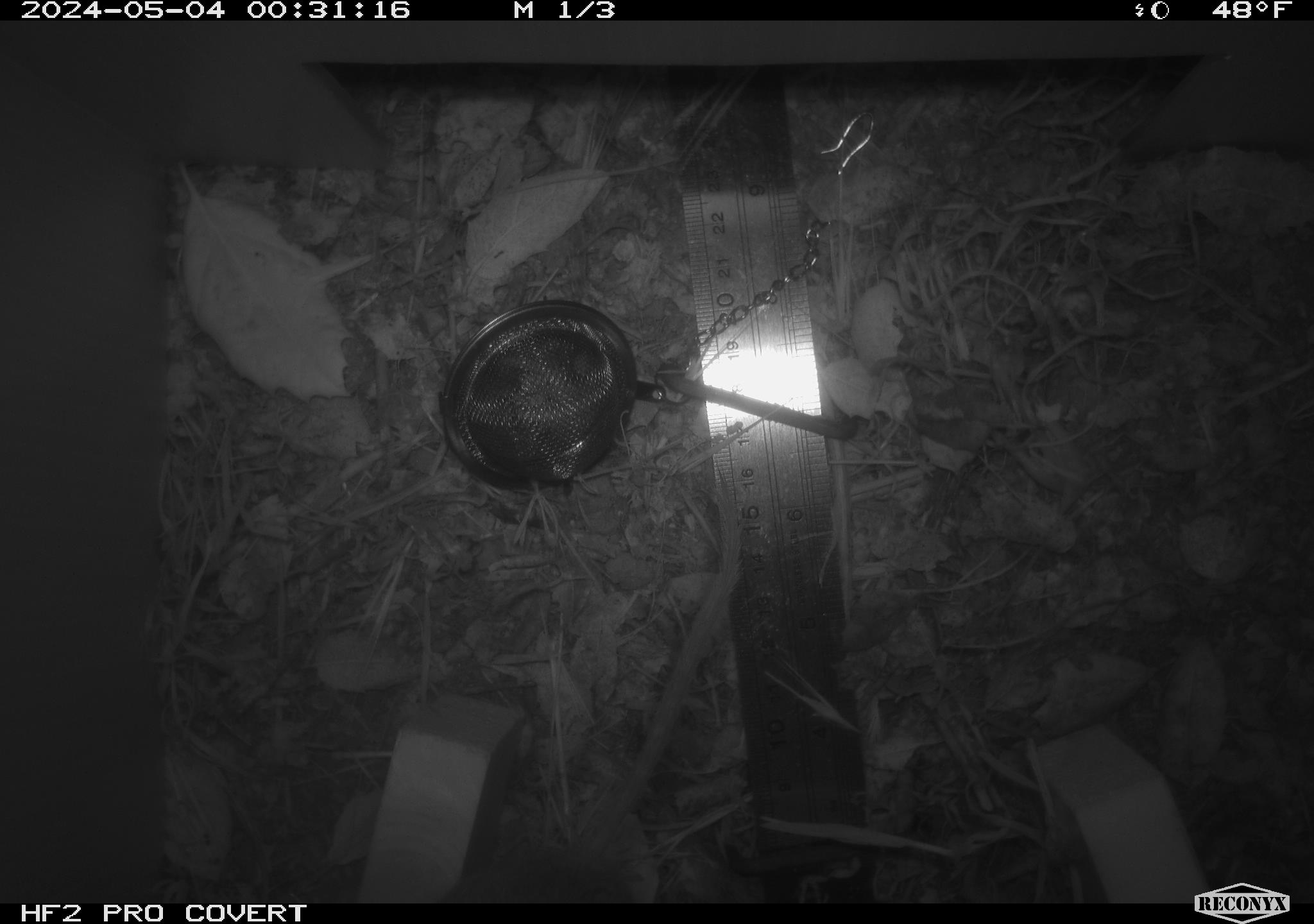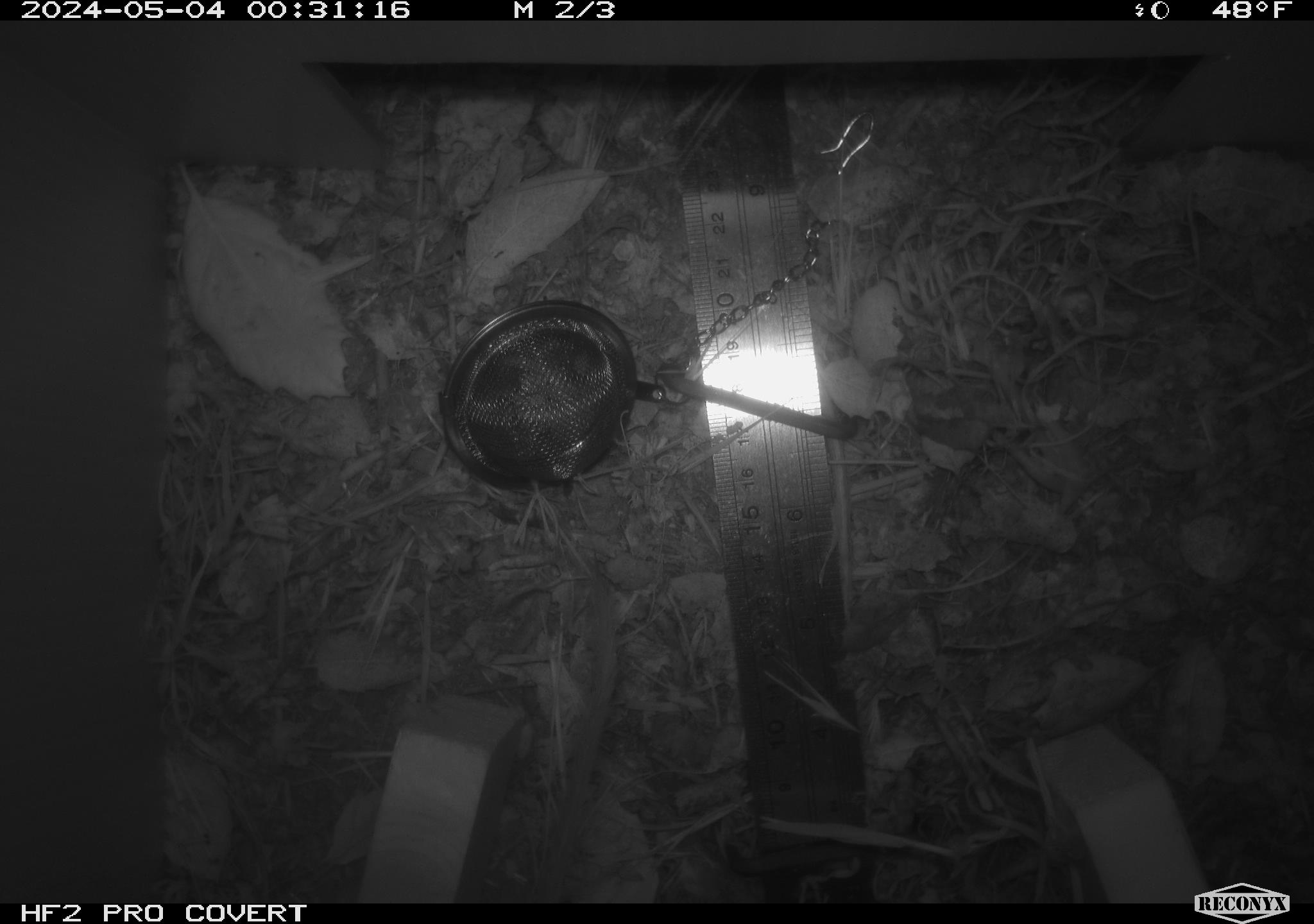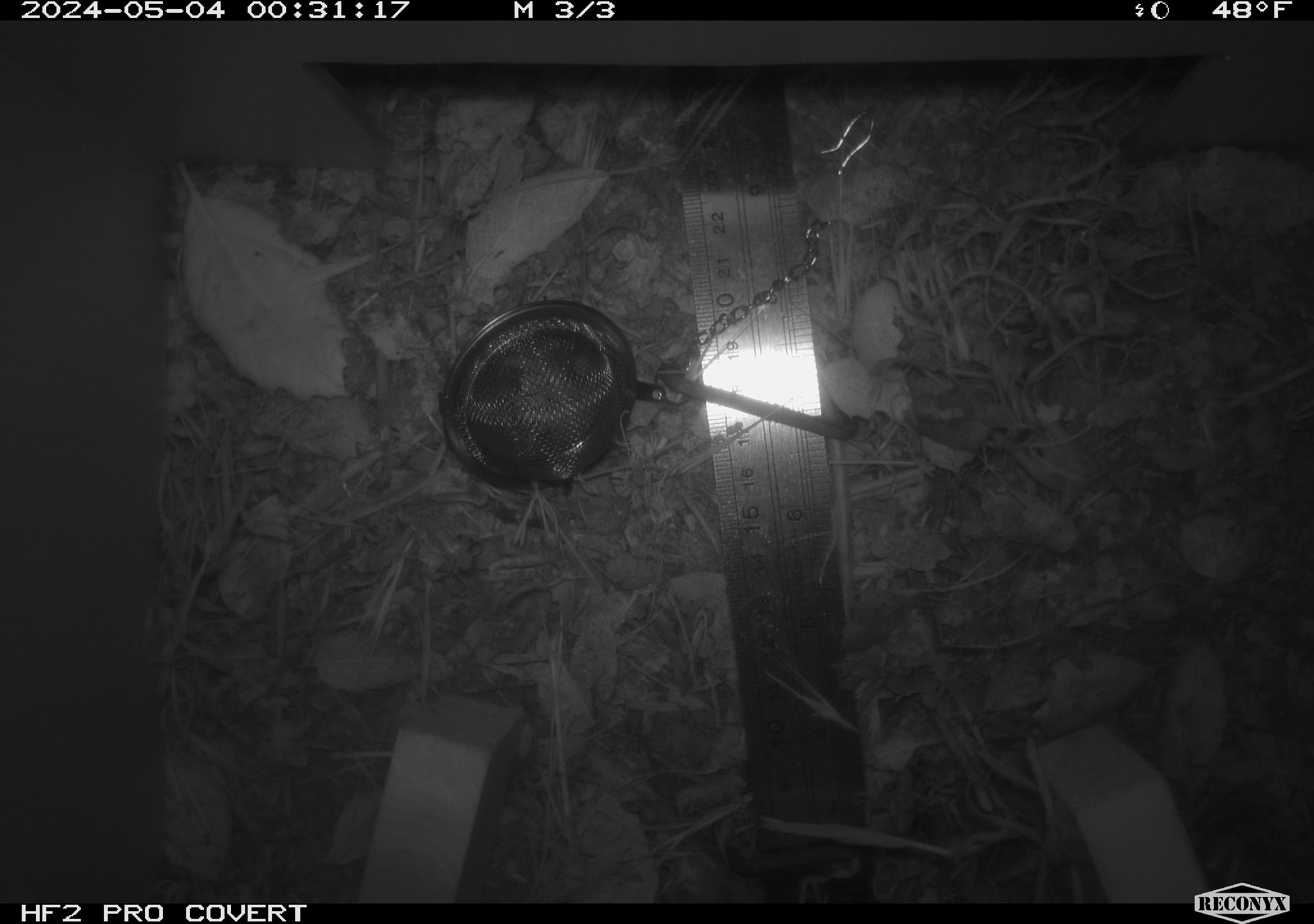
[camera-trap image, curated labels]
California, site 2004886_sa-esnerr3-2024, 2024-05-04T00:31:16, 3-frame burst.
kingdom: Animalia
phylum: Chordata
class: Mammalia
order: Rodentia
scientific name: Rodentia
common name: rodent